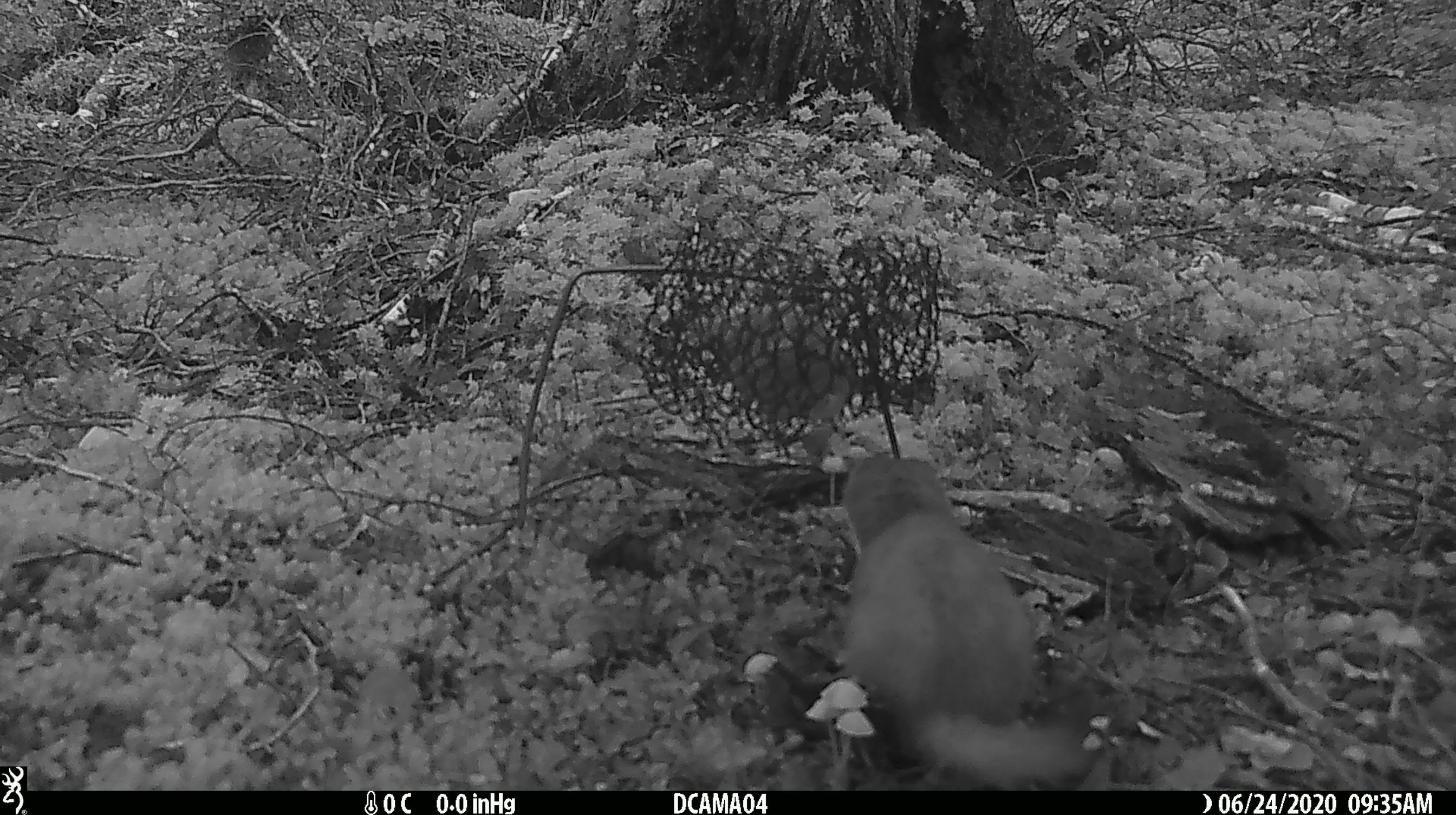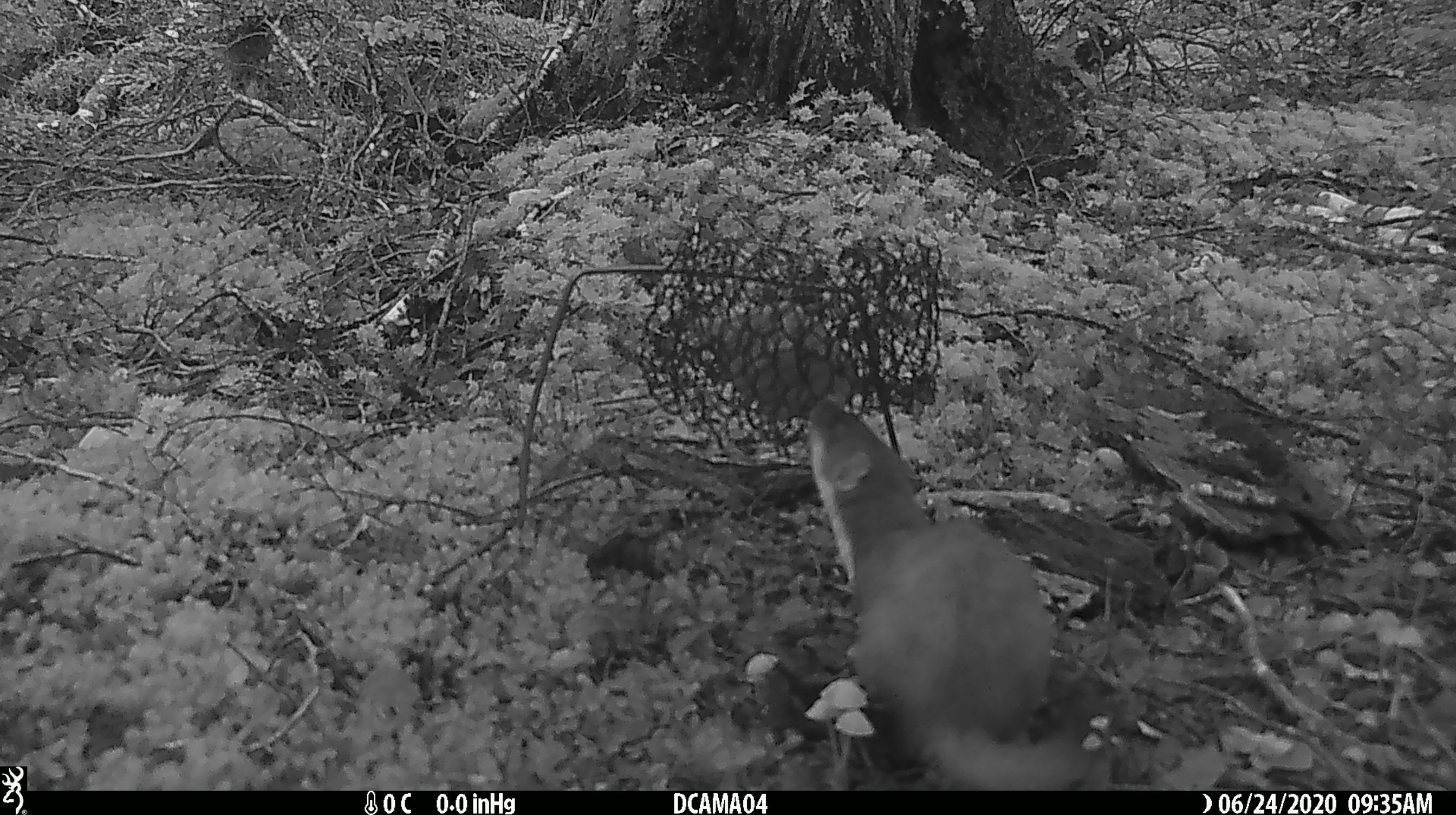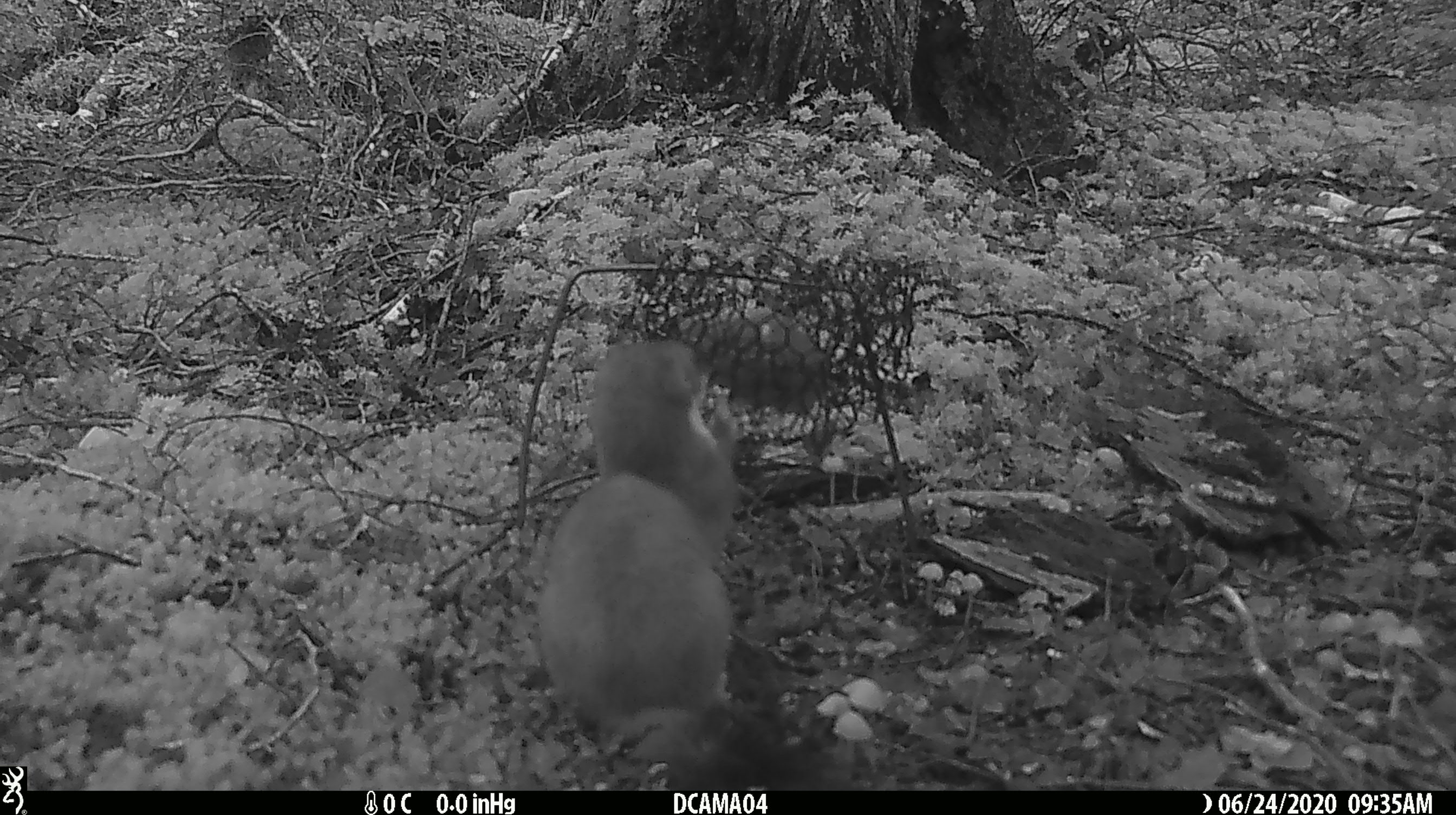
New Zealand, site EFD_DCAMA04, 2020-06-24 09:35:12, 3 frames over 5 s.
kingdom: Animalia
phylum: Chordata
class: Mammalia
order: Carnivora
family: Mustelidae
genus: Mustela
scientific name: Mustela erminea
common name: stoat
Stoat (Mustela erminea).